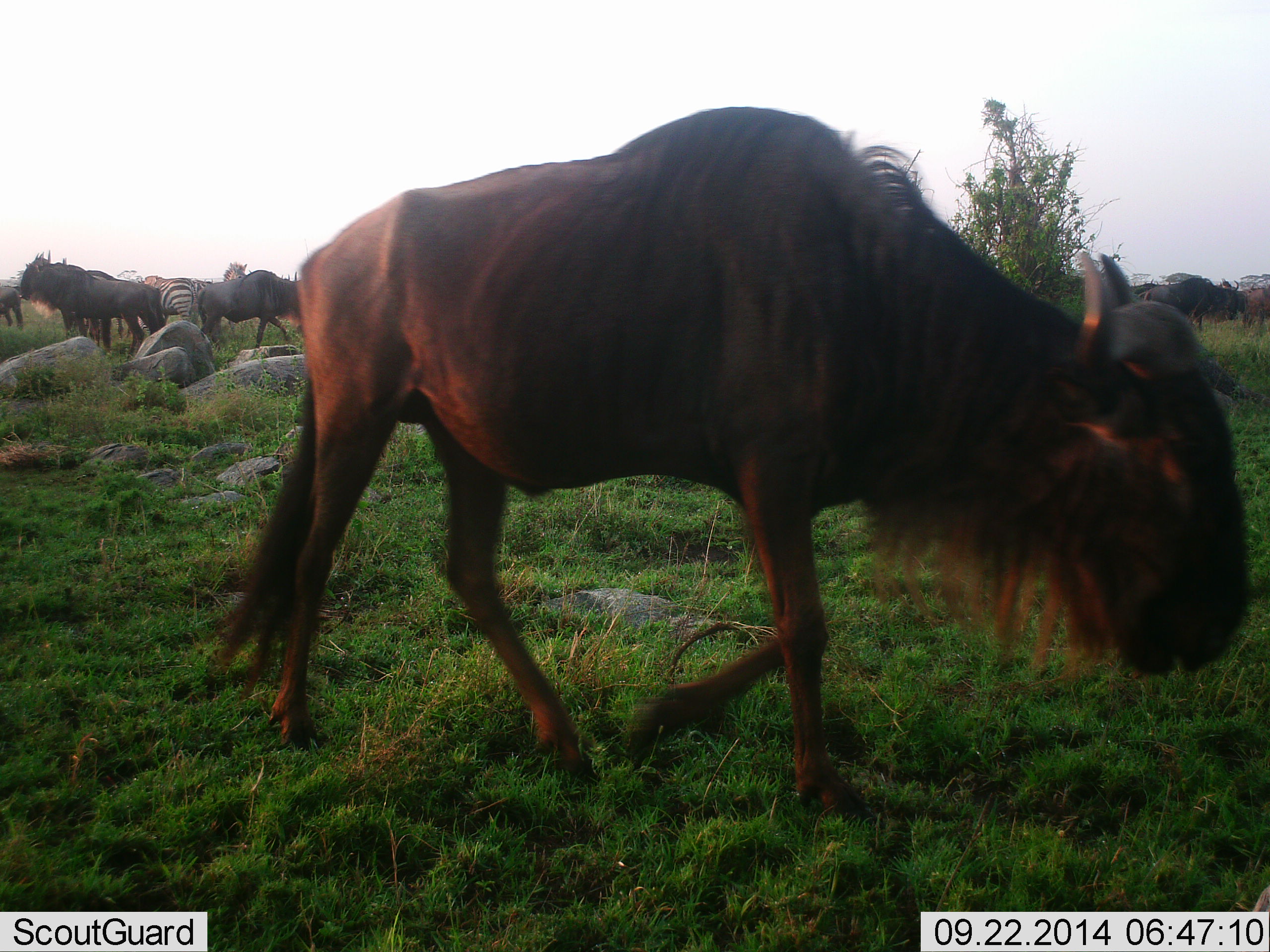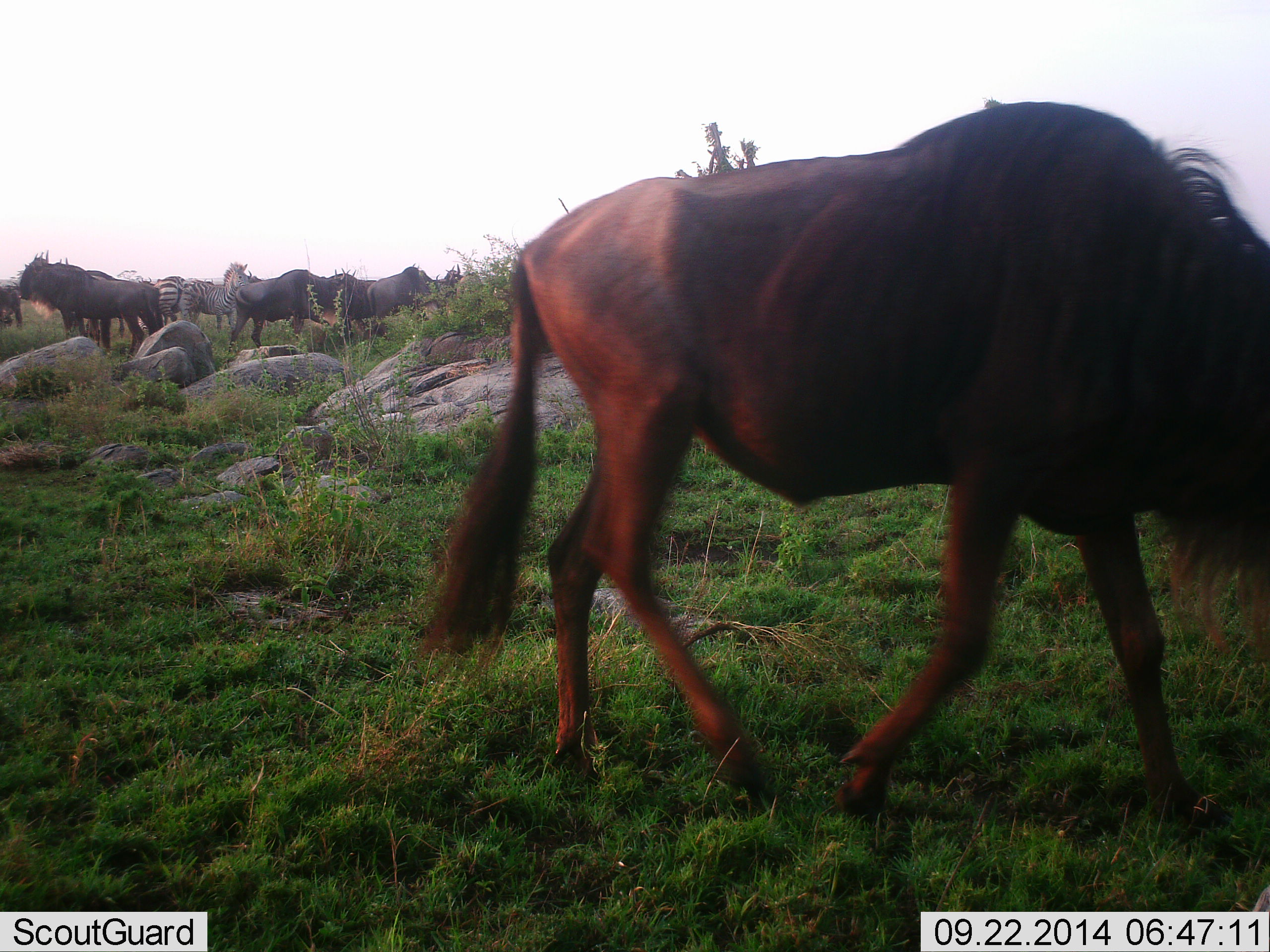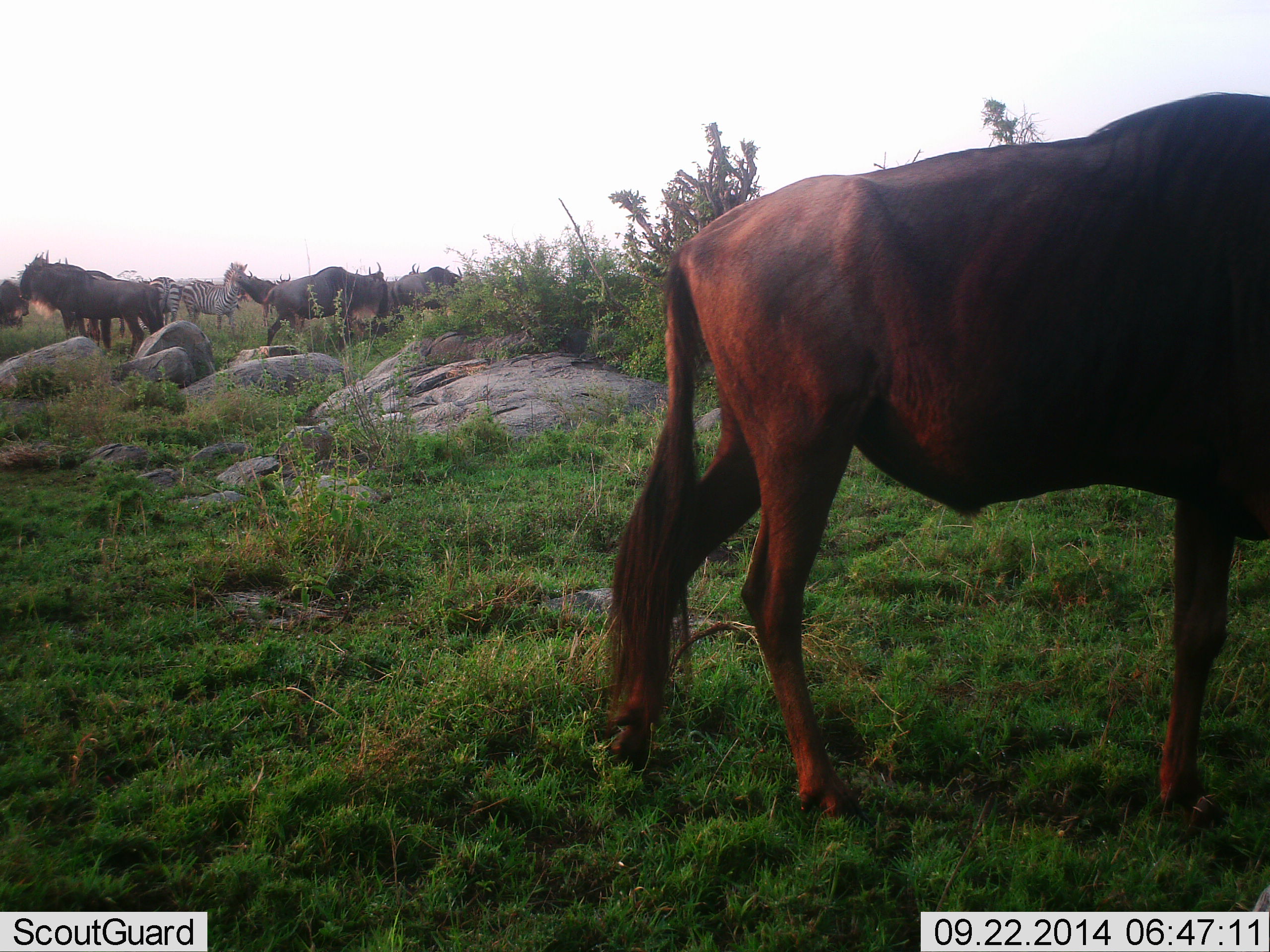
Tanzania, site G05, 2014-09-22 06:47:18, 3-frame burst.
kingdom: Animalia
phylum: Chordata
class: Mammalia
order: Artiodactyla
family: Bovidae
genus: Connochaetes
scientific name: Connochaetes taurinus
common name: blue wildebeest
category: wildebeest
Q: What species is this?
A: Wildebeest (blue wildebeest) (Connochaetes taurinus).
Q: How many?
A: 7.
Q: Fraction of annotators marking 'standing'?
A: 59%.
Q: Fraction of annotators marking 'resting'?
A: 0%.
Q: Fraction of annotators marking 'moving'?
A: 88%.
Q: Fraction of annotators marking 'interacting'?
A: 0%.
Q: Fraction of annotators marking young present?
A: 0%.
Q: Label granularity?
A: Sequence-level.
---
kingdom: Animalia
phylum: Chordata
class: Mammalia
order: Perissodactyla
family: Equidae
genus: Equus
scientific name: Equus quagga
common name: plains zebra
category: zebra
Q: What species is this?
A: Zebra (plains zebra) (Equus quagga).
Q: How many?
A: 2.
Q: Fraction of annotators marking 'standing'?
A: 82%.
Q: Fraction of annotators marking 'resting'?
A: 0%.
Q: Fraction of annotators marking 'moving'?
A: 27%.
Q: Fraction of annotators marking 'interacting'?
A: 0%.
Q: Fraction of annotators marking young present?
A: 0%.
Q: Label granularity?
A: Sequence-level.